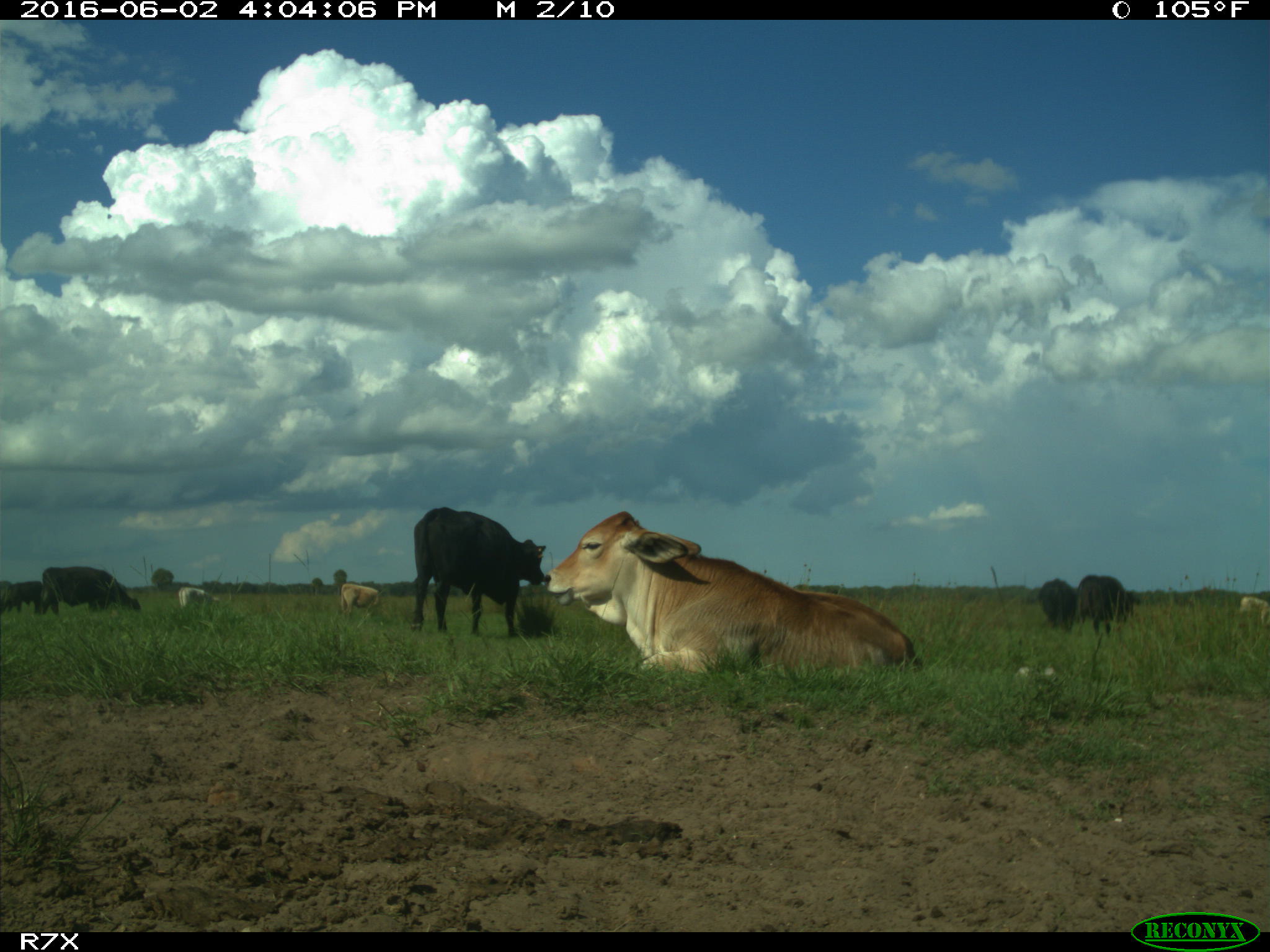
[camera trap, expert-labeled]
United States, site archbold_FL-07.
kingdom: Animalia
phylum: Chordata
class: Mammalia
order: Artiodactyla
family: Bovidae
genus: Bos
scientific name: Bos taurus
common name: domestic cow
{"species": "Bos taurus (domestic cow)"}